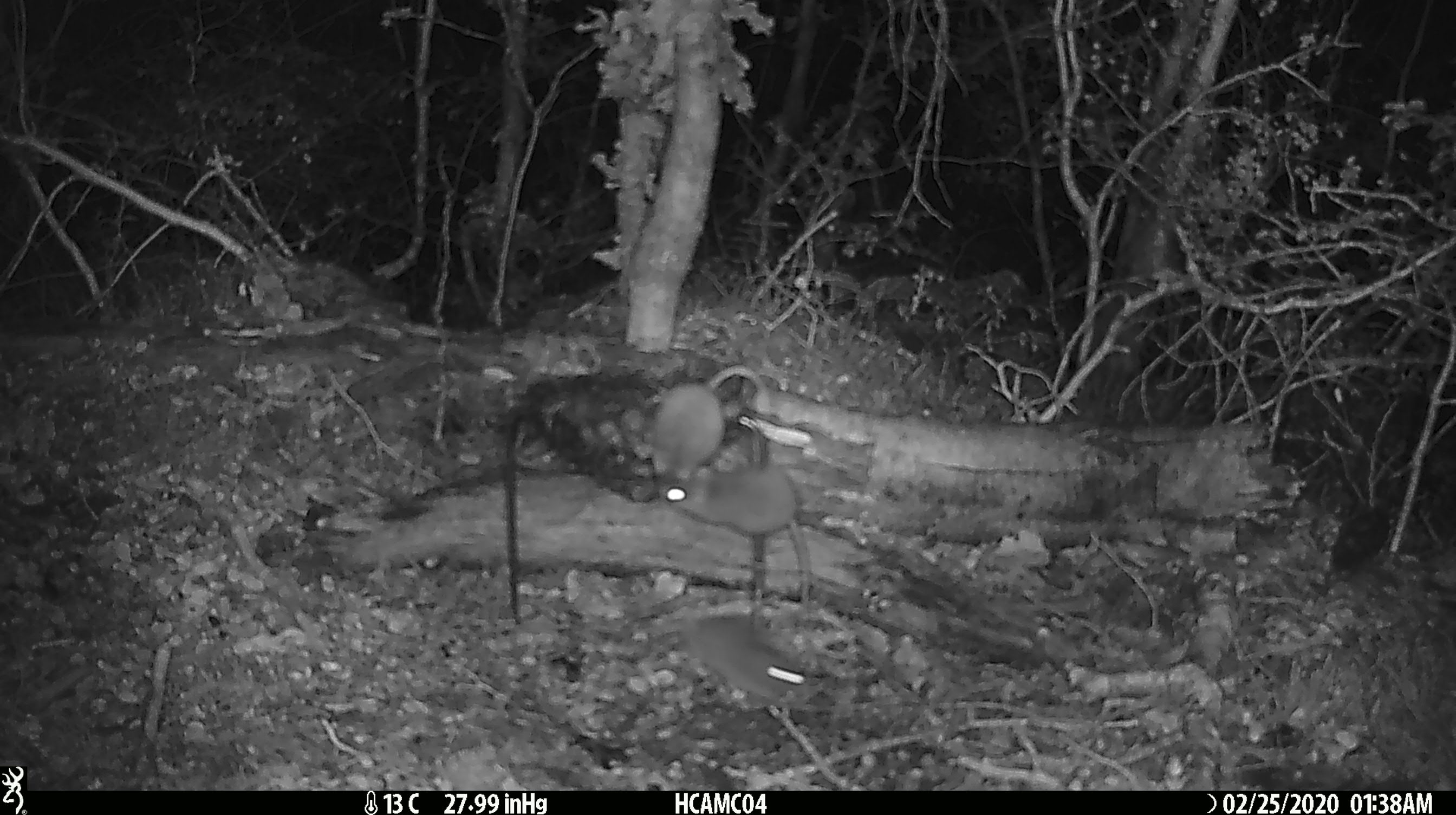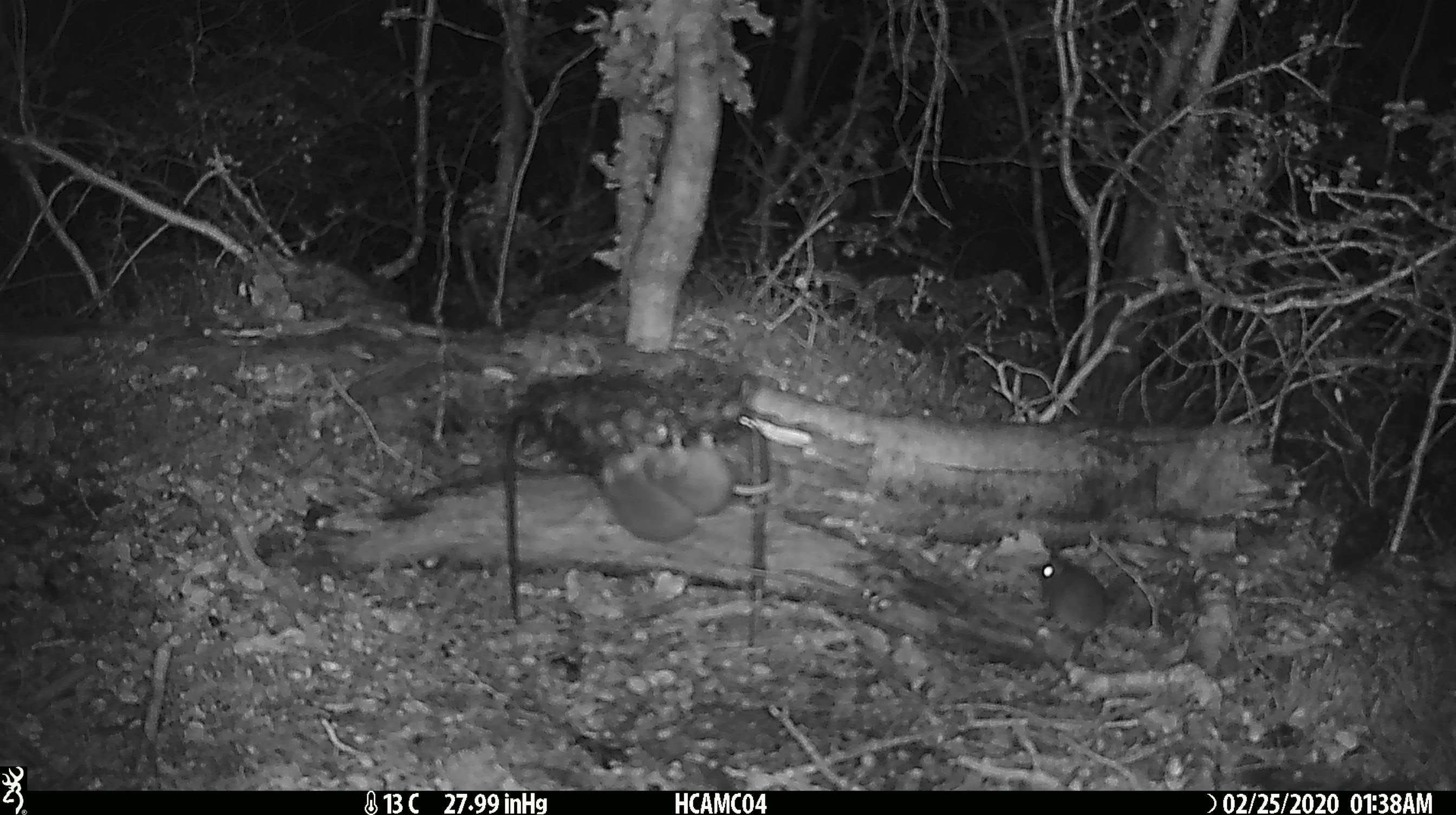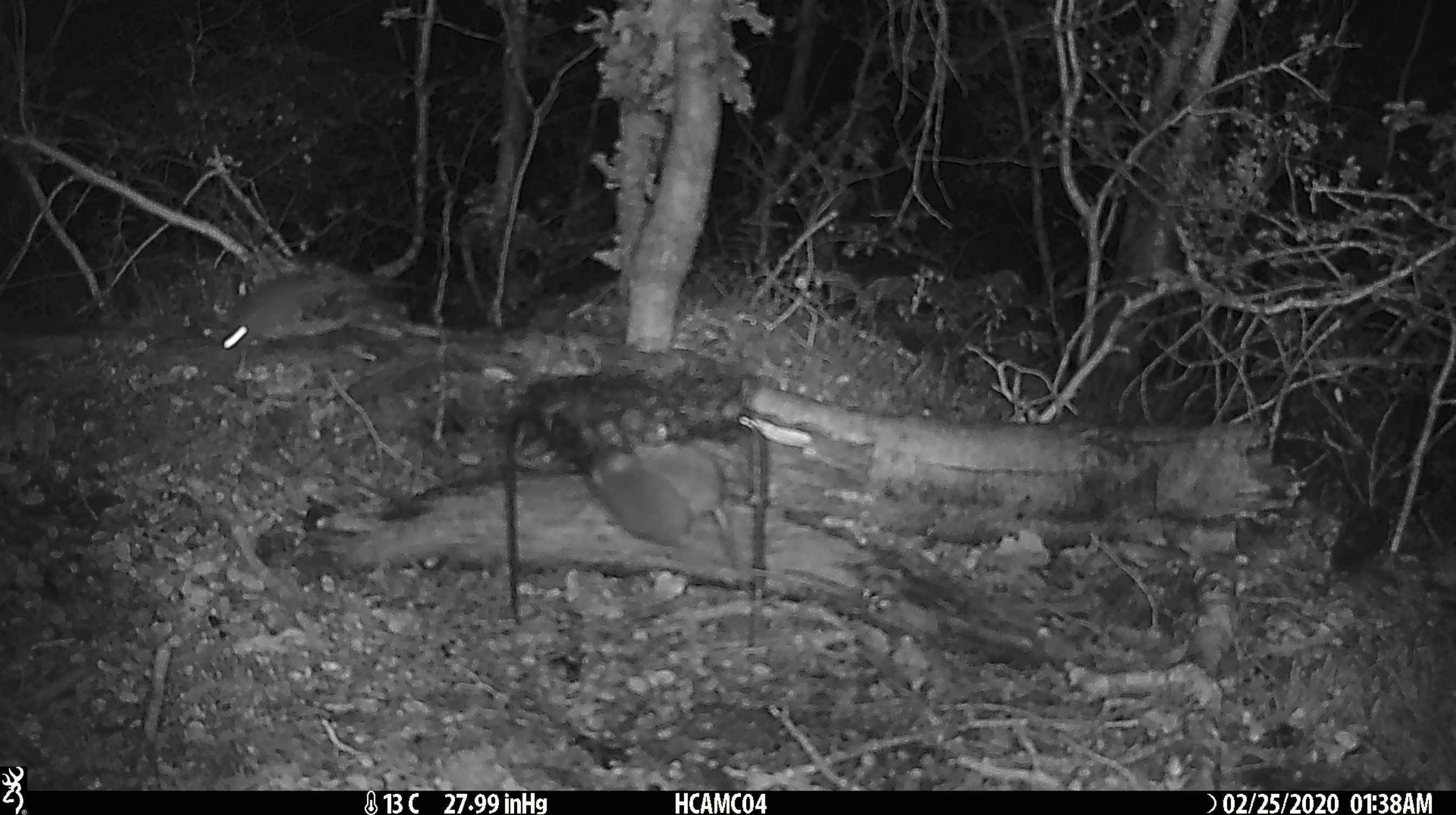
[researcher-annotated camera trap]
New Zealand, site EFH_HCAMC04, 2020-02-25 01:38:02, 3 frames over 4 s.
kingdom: Animalia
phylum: Chordata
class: Mammalia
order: Rodentia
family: Muridae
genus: Mus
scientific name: Mus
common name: mouse